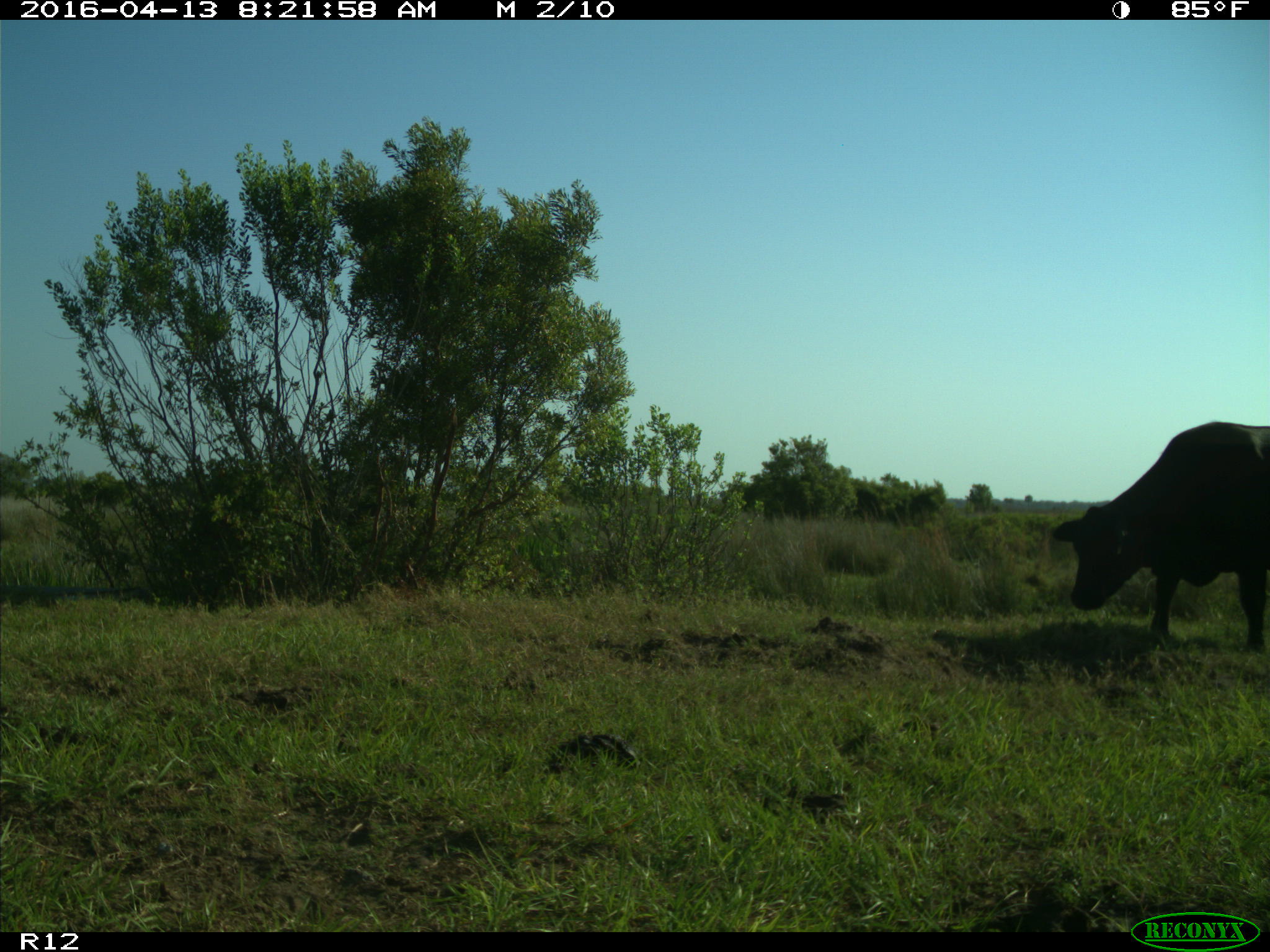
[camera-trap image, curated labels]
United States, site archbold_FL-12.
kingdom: Animalia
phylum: Chordata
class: Mammalia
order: Artiodactyla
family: Bovidae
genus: Bos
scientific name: Bos taurus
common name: domestic cow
Bos taurus (domestic cow).